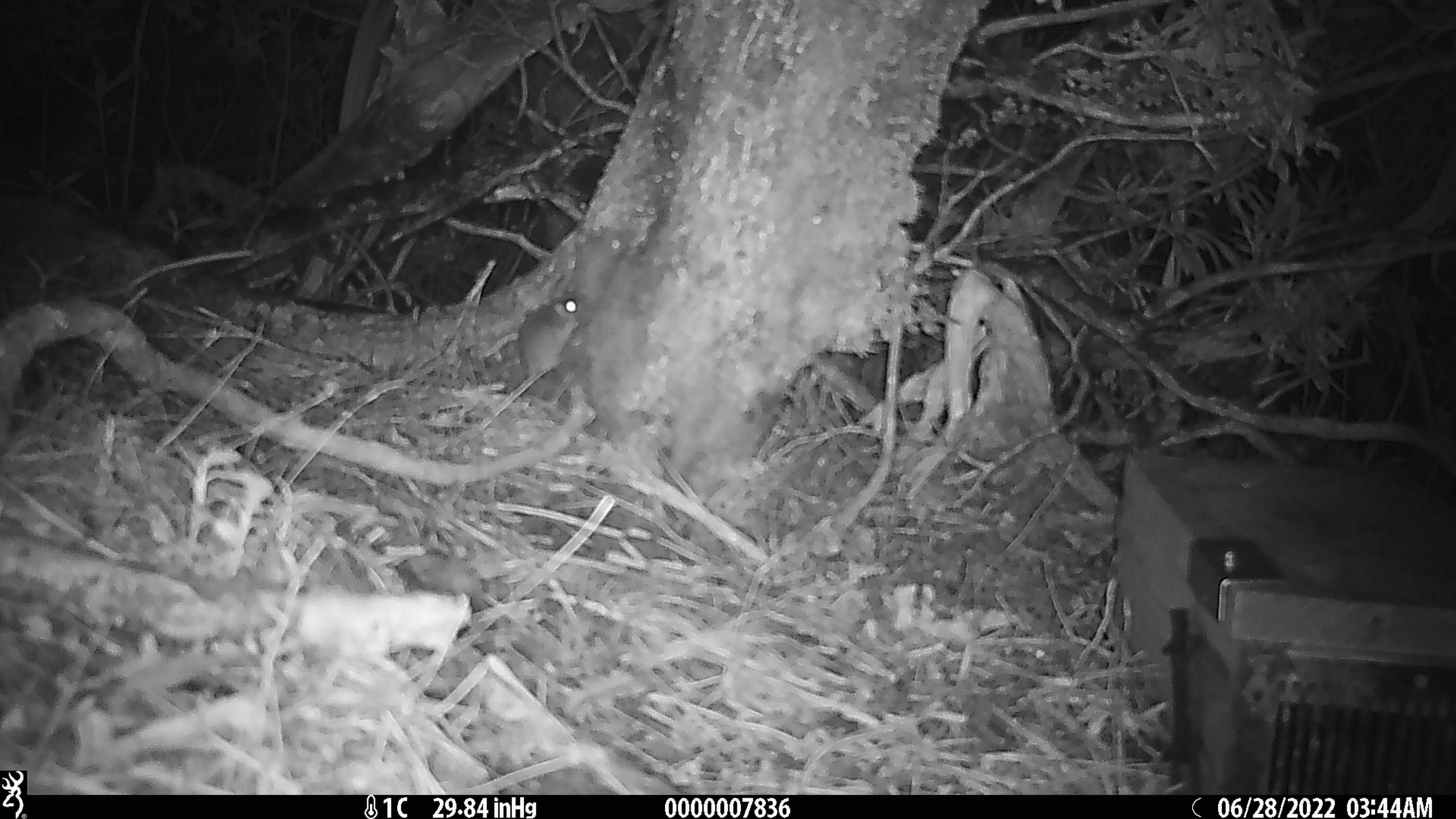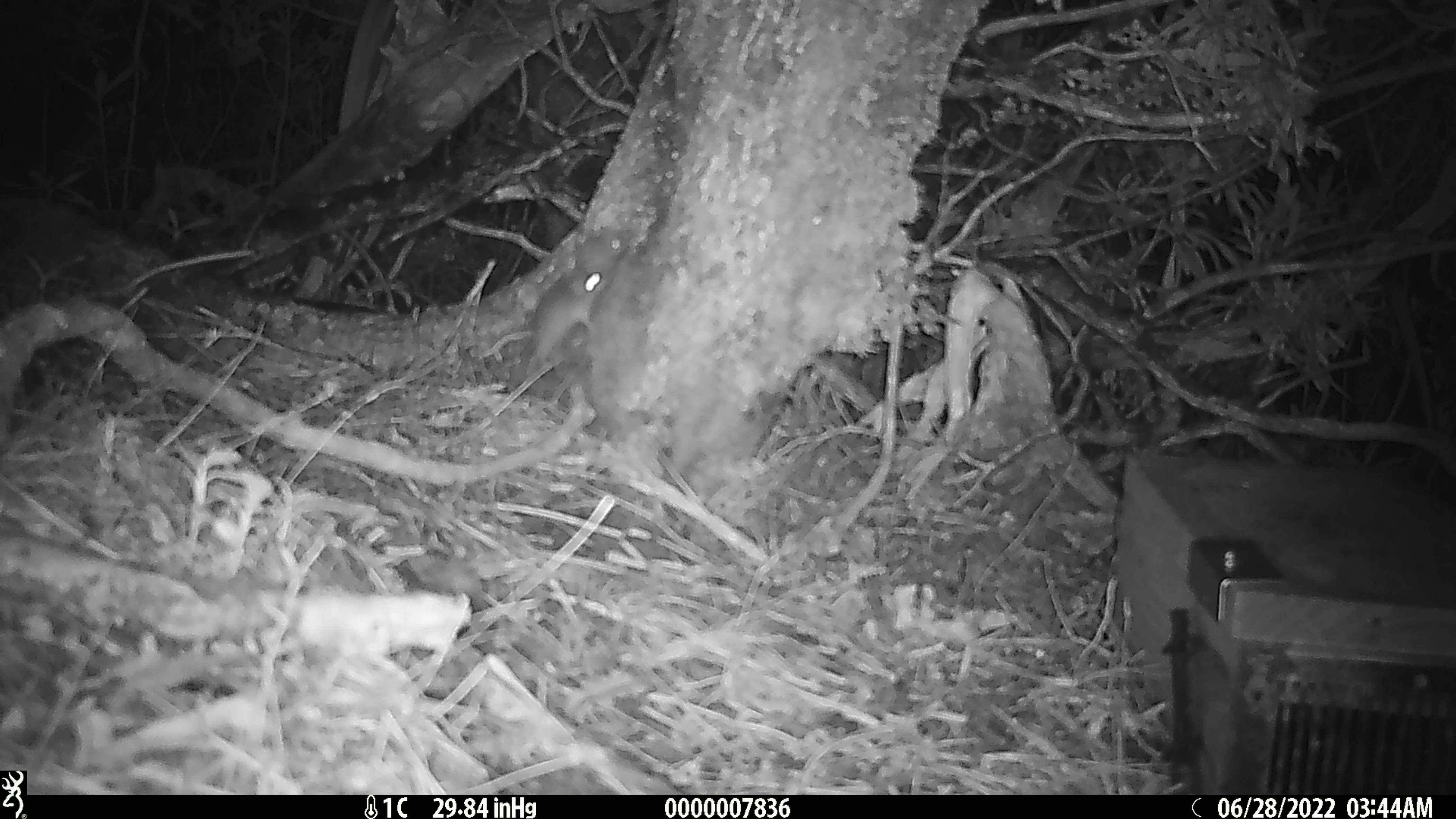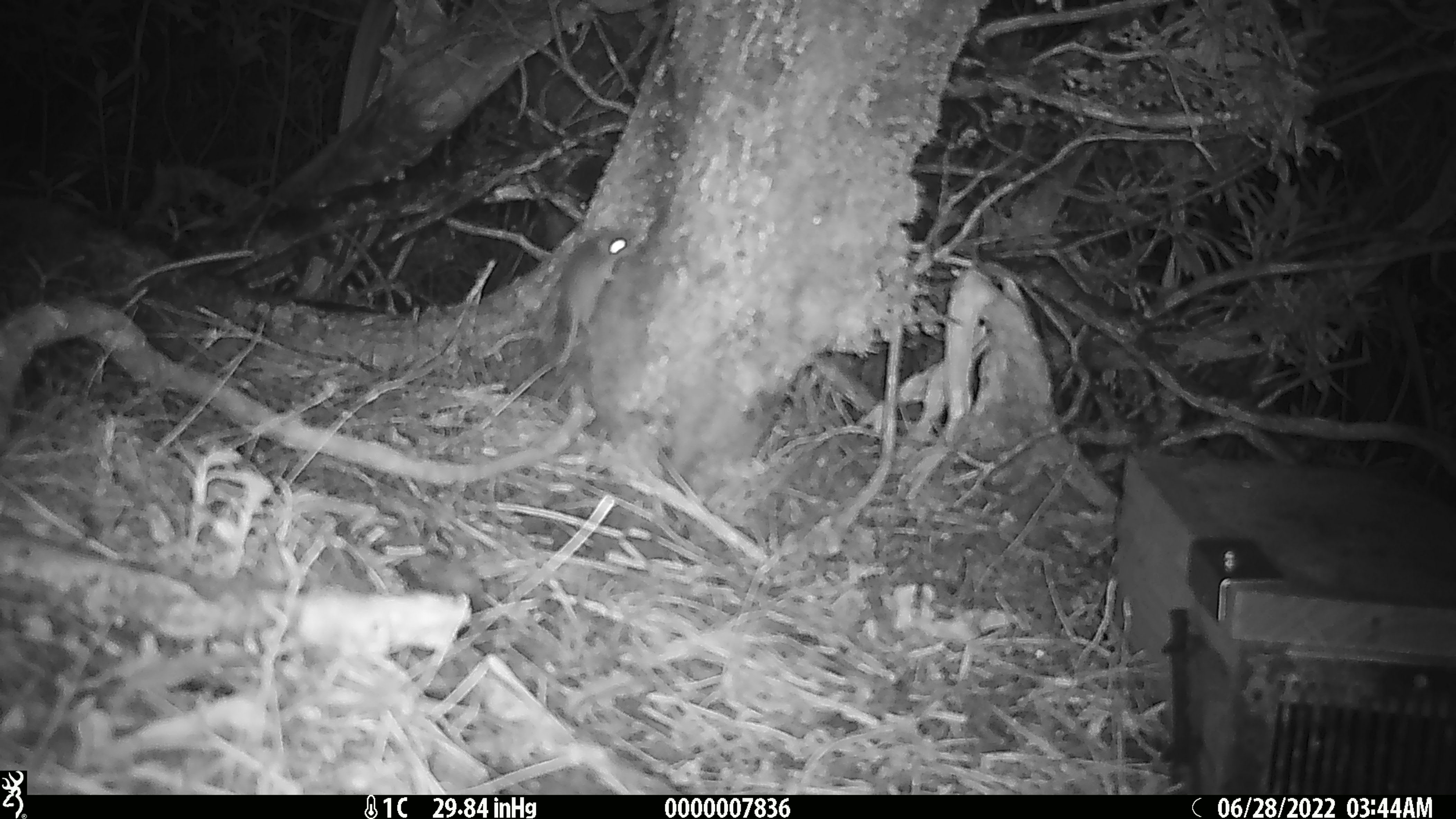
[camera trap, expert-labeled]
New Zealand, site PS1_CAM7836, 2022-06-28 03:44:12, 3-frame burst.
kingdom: Animalia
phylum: Chordata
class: Mammalia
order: Rodentia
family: Muridae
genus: Mus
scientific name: Mus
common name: mouse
Mouse (Mus).